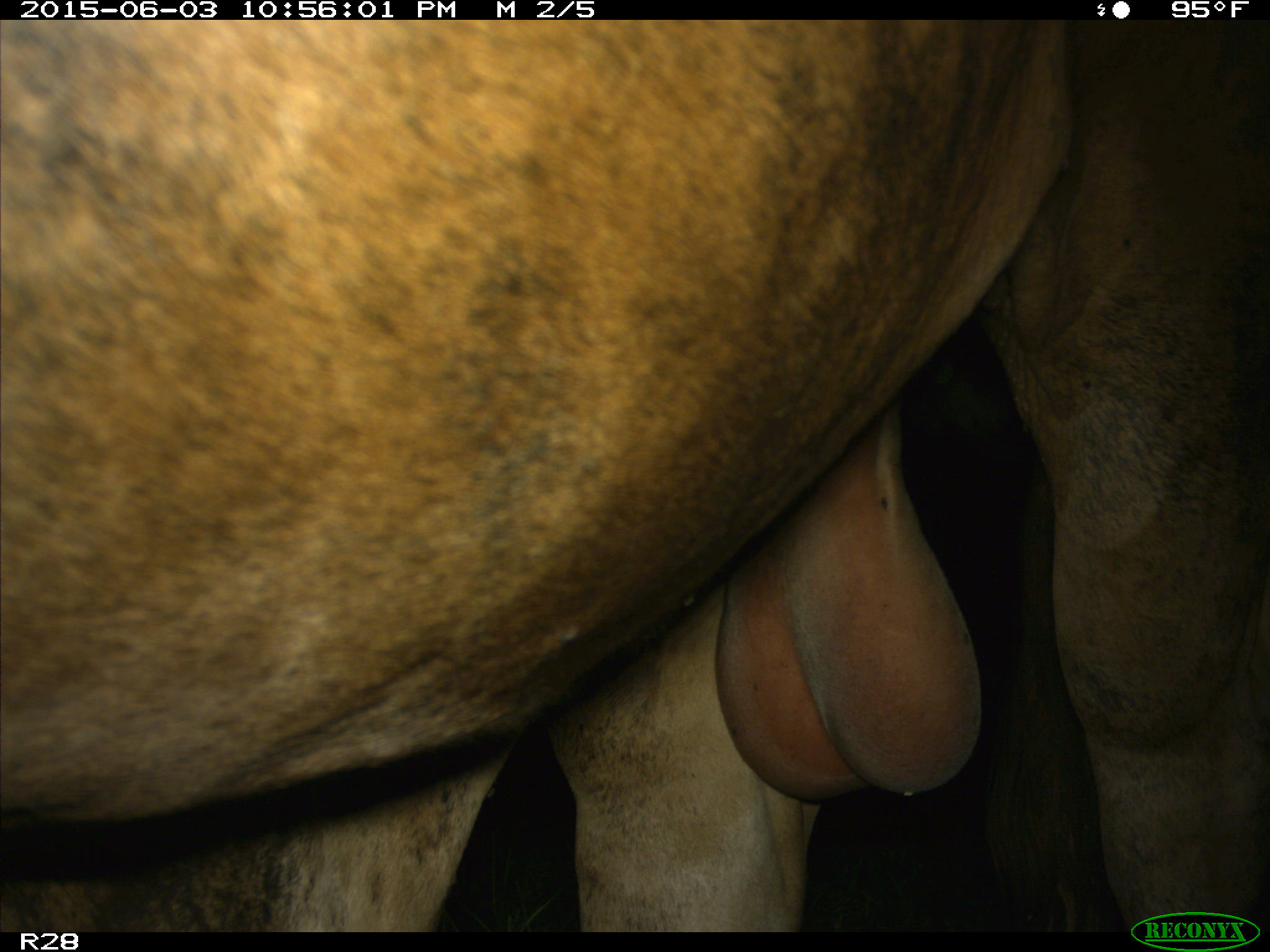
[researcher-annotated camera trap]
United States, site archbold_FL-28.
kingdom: Animalia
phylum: Chordata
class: Mammalia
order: Artiodactyla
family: Bovidae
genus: Bos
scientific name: Bos taurus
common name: domestic cow